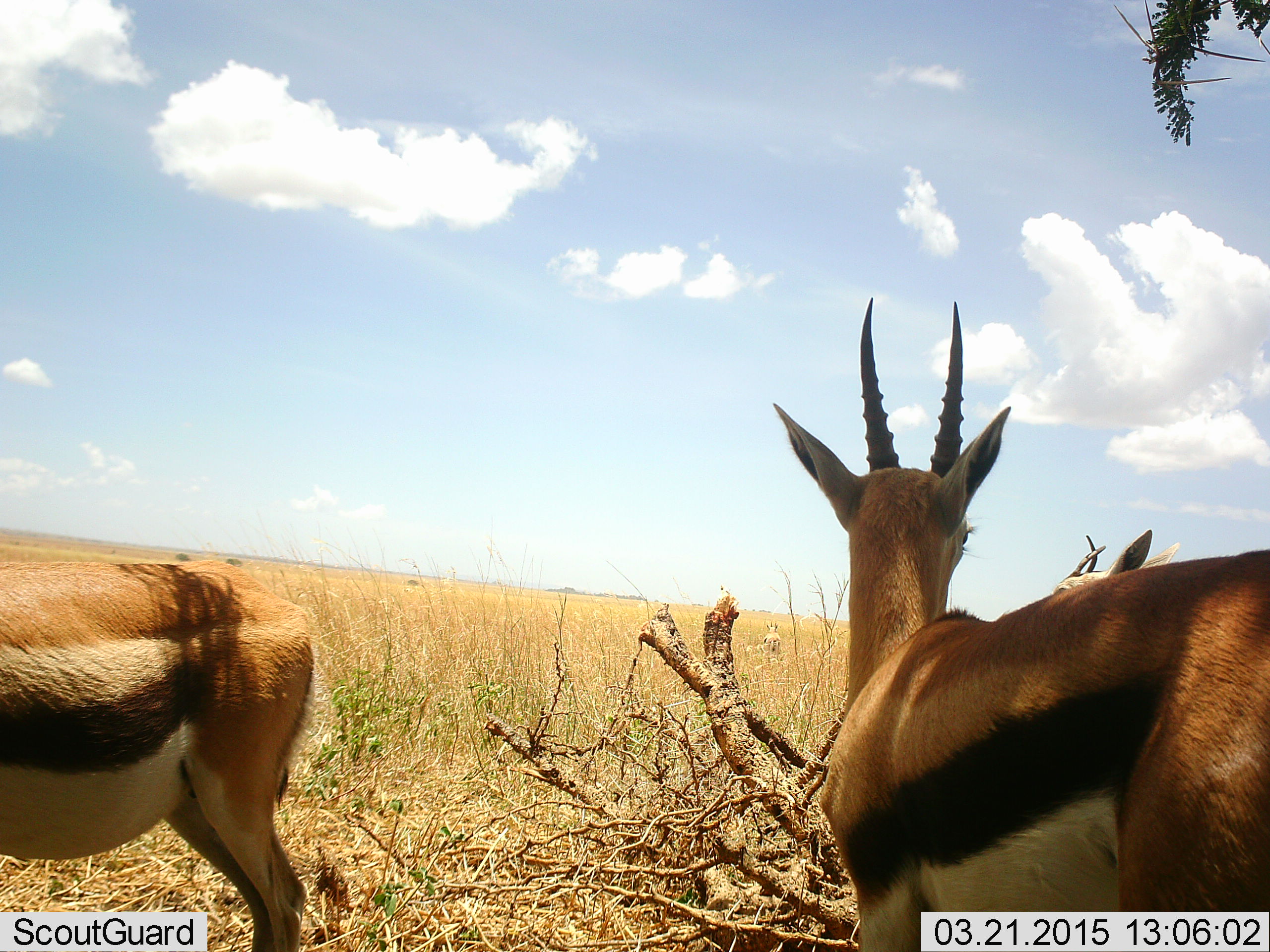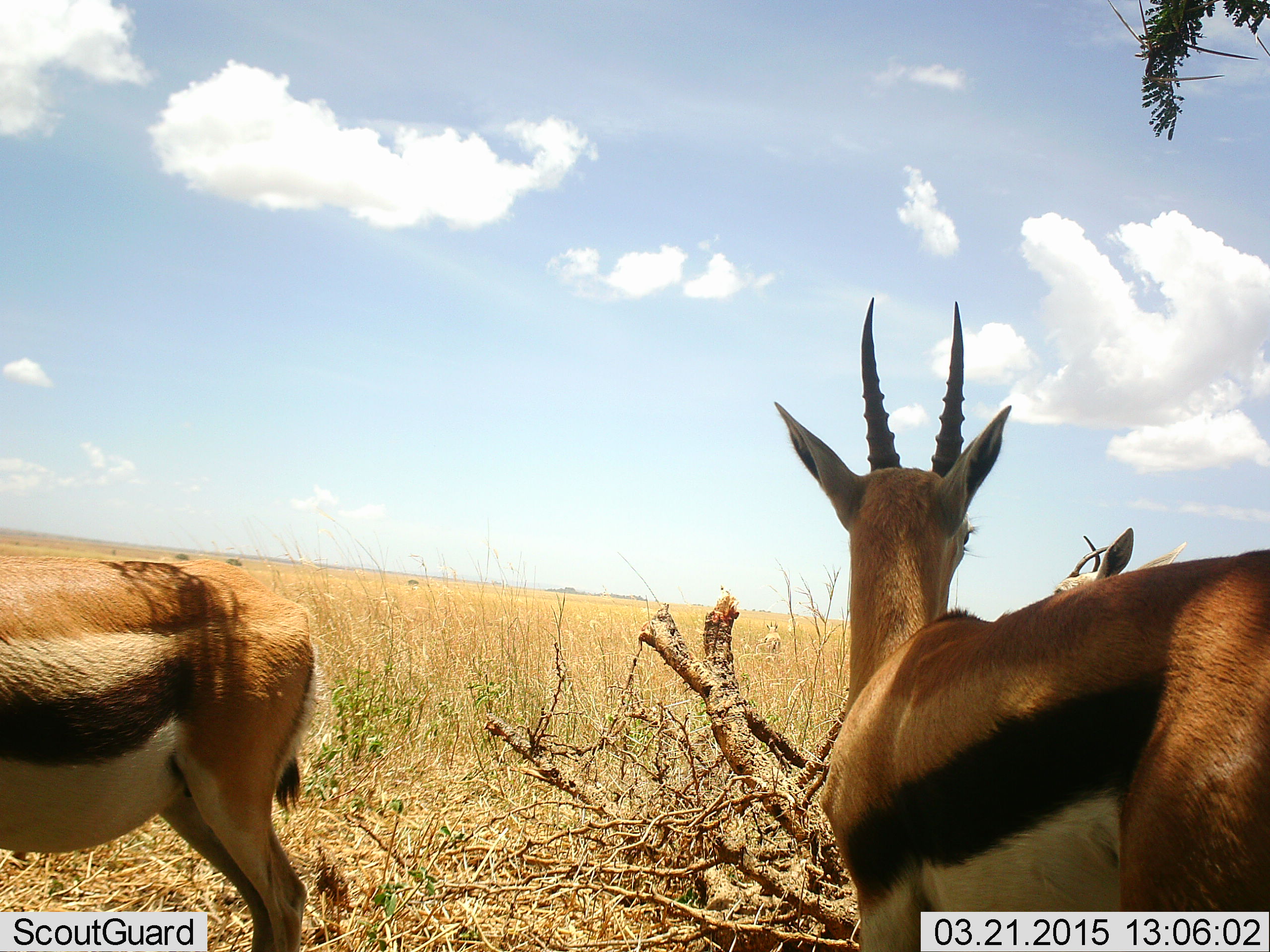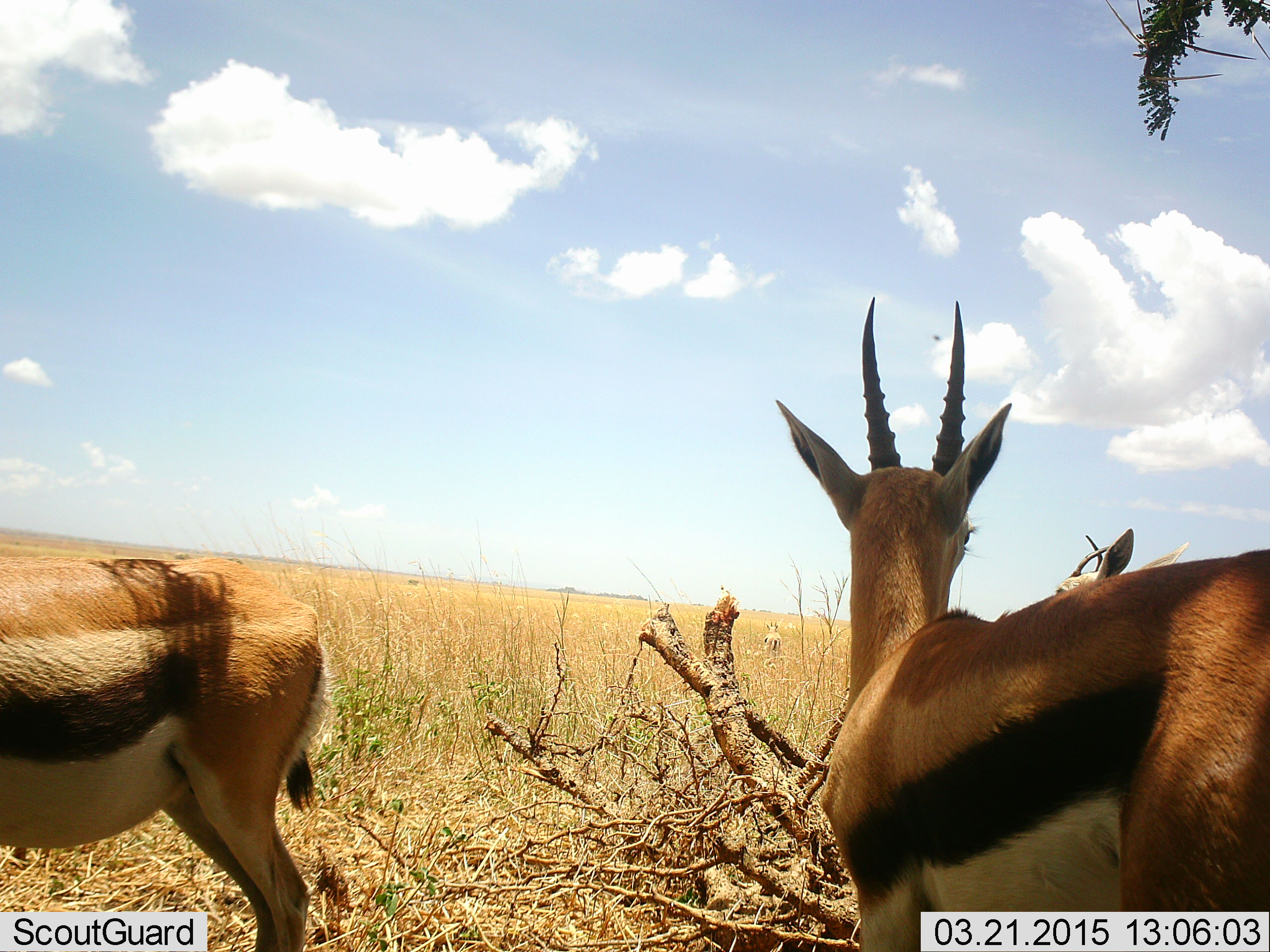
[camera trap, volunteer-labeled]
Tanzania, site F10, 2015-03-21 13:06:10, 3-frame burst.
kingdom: Animalia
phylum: Chordata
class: Mammalia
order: Artiodactyla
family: Bovidae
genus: Eudorcas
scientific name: Eudorcas thomsonii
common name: thomson's gazelle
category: gazellethomsons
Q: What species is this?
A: Gazellethomsons (thomson's gazelle) (Eudorcas thomsonii).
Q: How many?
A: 3.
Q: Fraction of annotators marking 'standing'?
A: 100%.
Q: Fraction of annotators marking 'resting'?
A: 0%.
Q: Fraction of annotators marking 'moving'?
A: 0%.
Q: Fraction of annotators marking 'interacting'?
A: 0%.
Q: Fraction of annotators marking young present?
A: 0%.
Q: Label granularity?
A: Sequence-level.